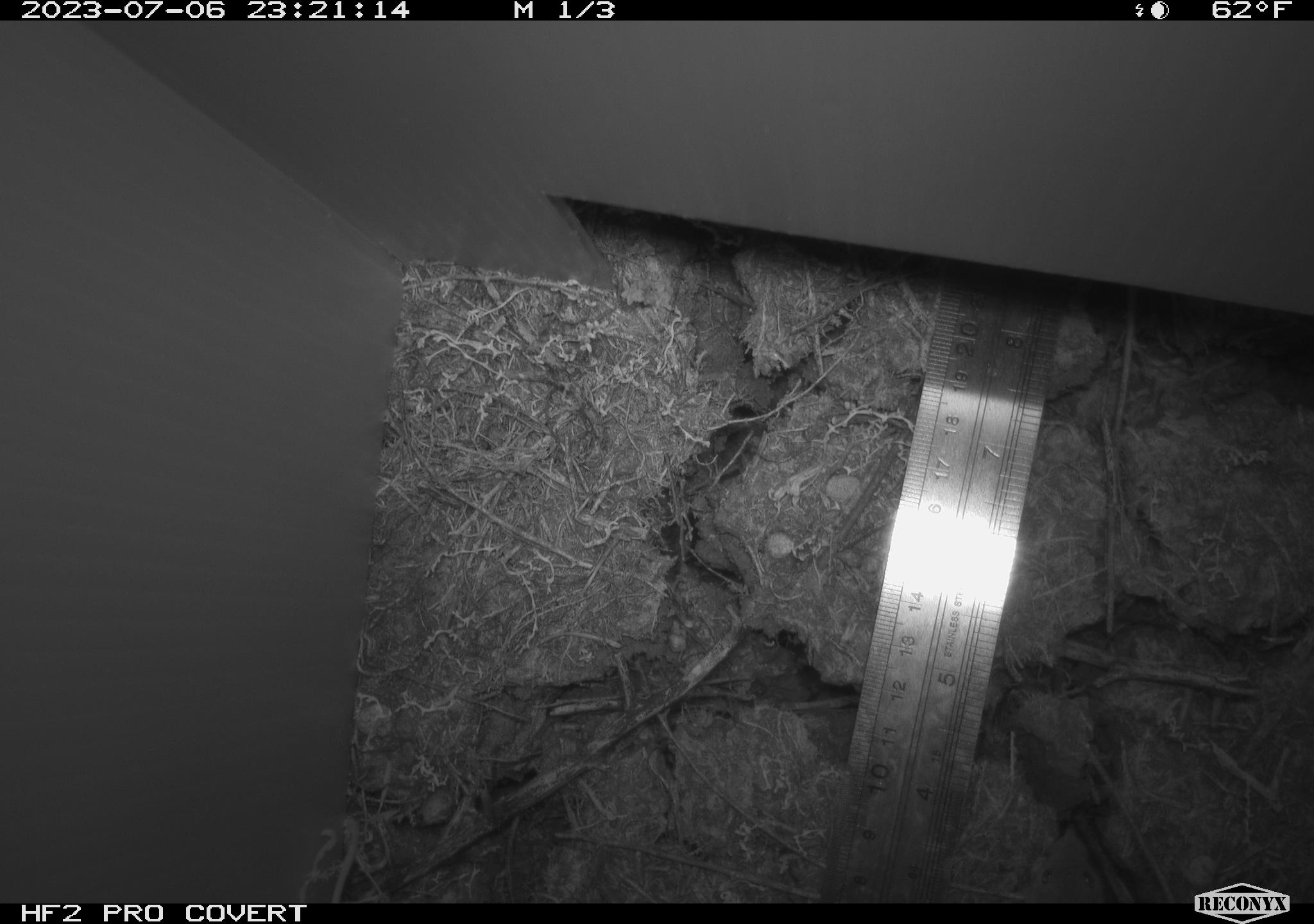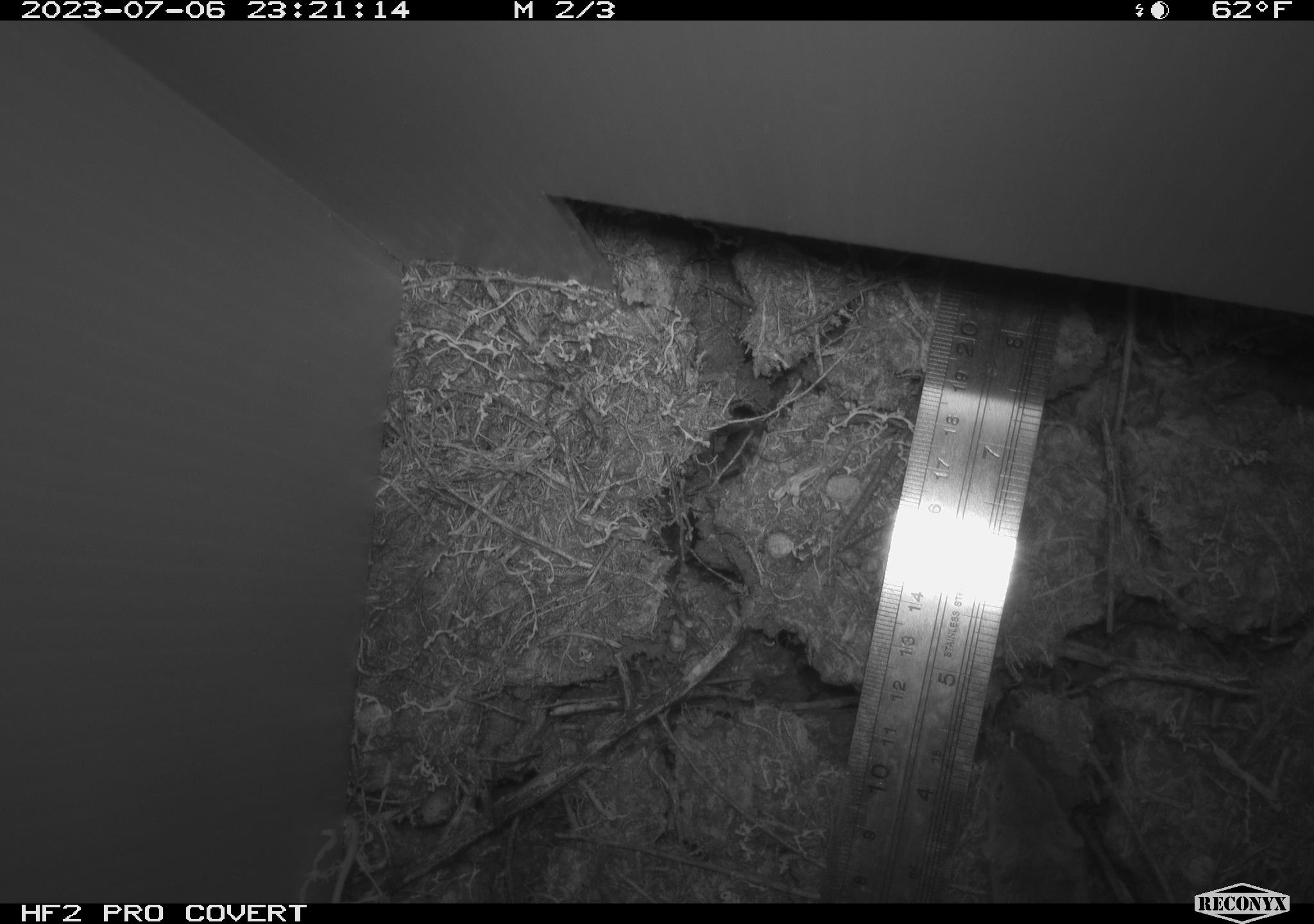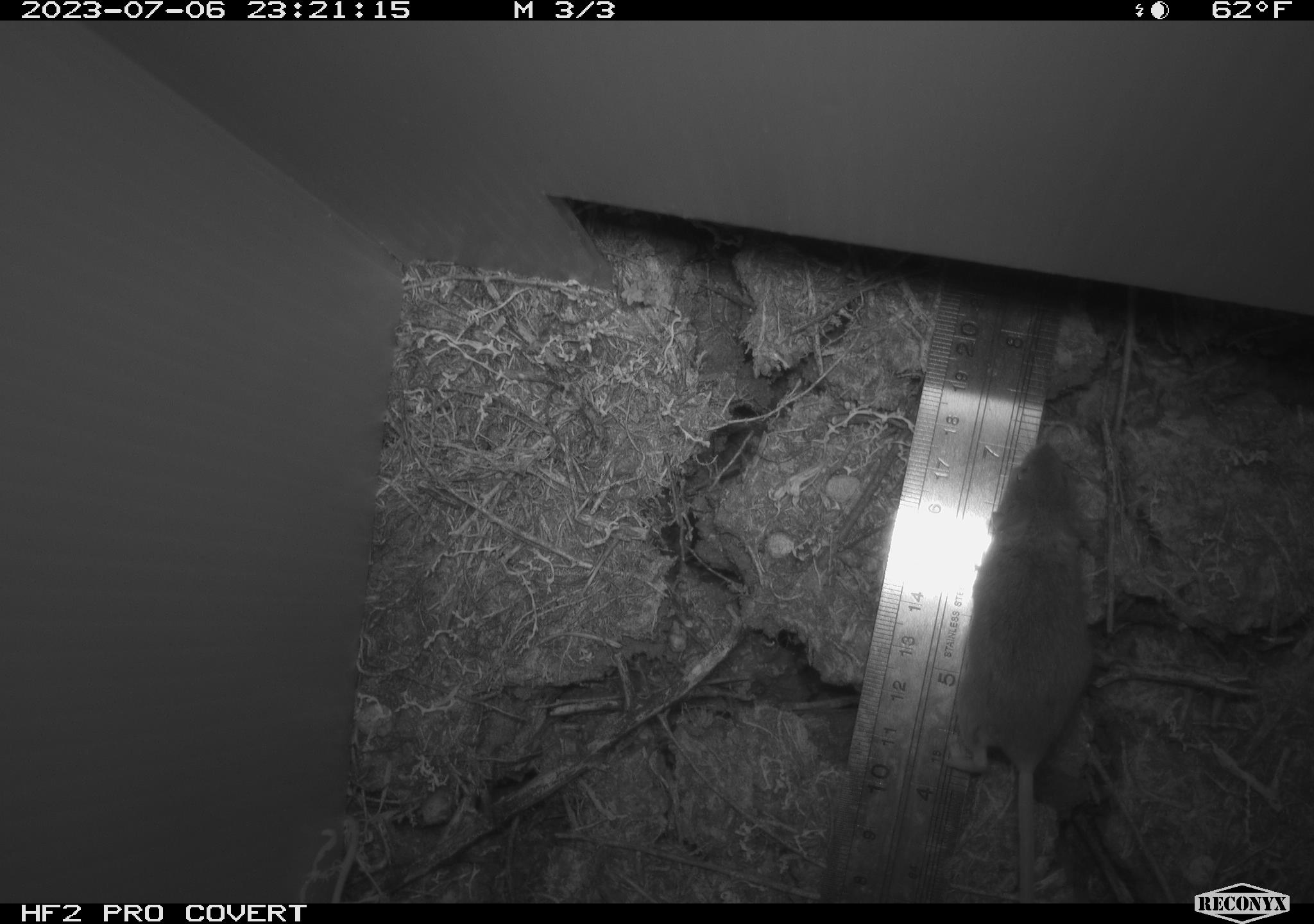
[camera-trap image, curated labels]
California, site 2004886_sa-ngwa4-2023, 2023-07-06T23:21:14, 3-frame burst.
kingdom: Animalia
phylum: Chordata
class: Mammalia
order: Rodentia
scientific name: Rodentia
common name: mouse species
Mouse species (Rodentia).